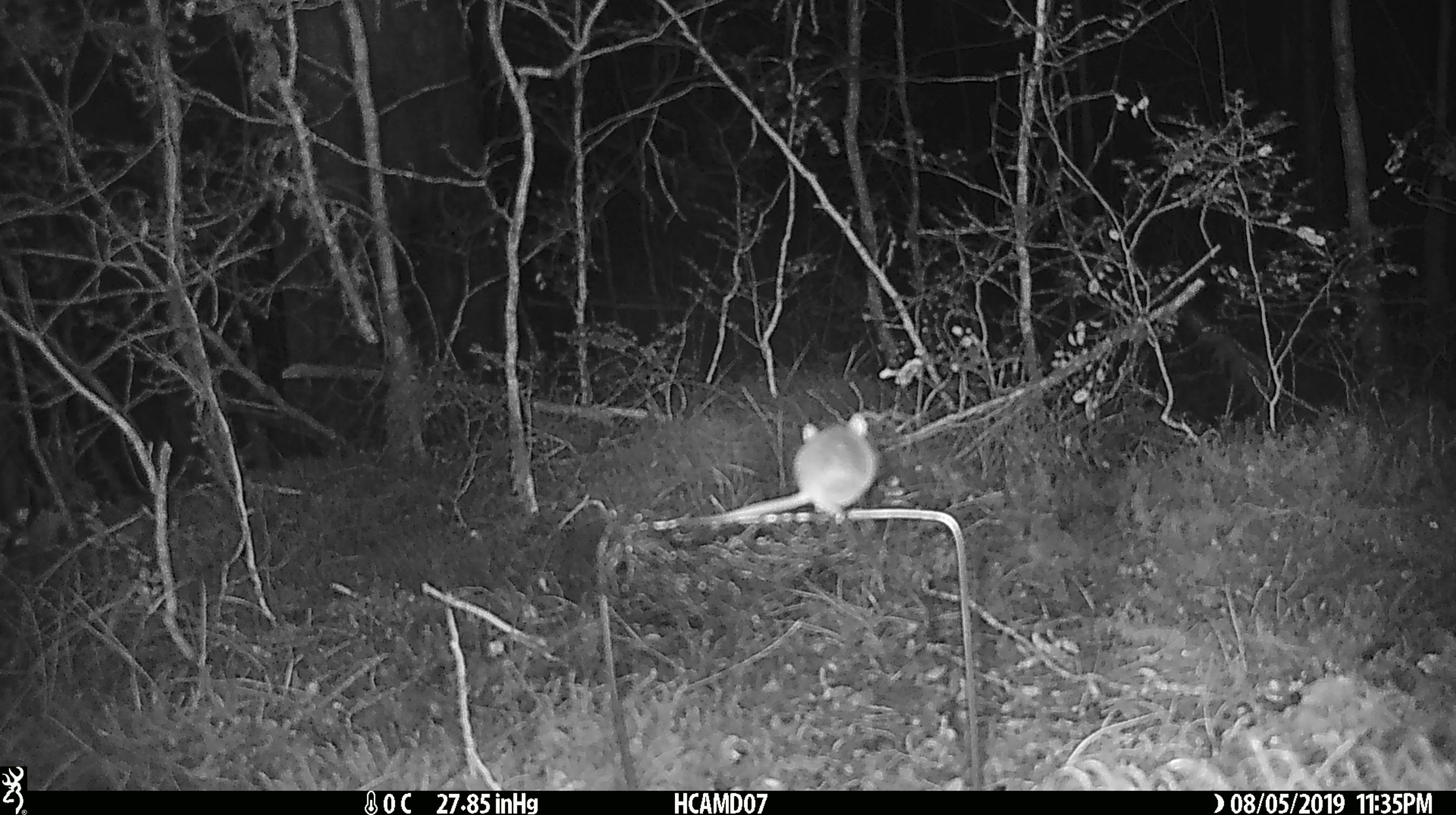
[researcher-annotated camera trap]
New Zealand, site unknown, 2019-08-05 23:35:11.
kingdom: Animalia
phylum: Chordata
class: Mammalia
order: Rodentia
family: Muridae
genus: Mus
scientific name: Mus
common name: mouse